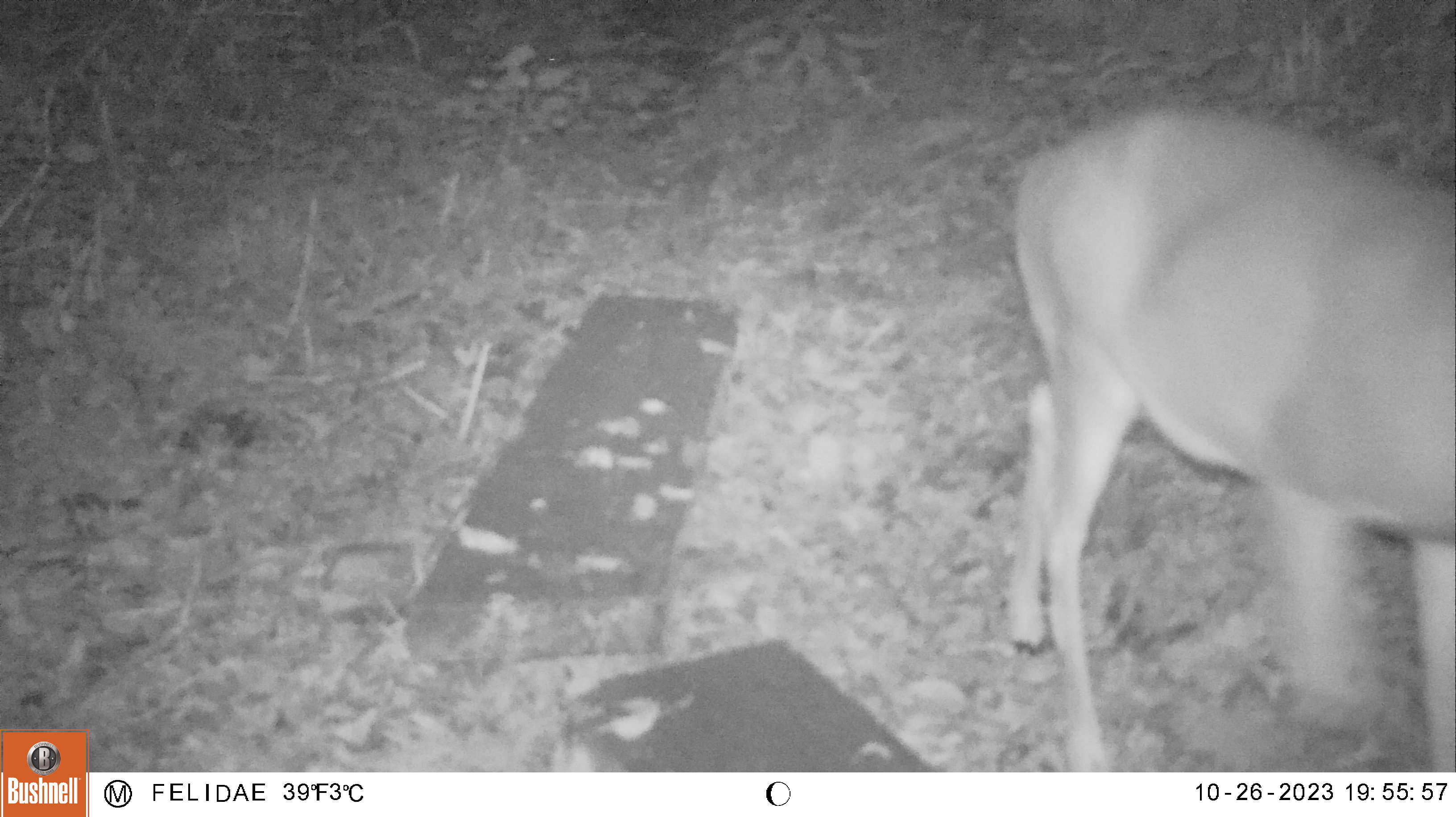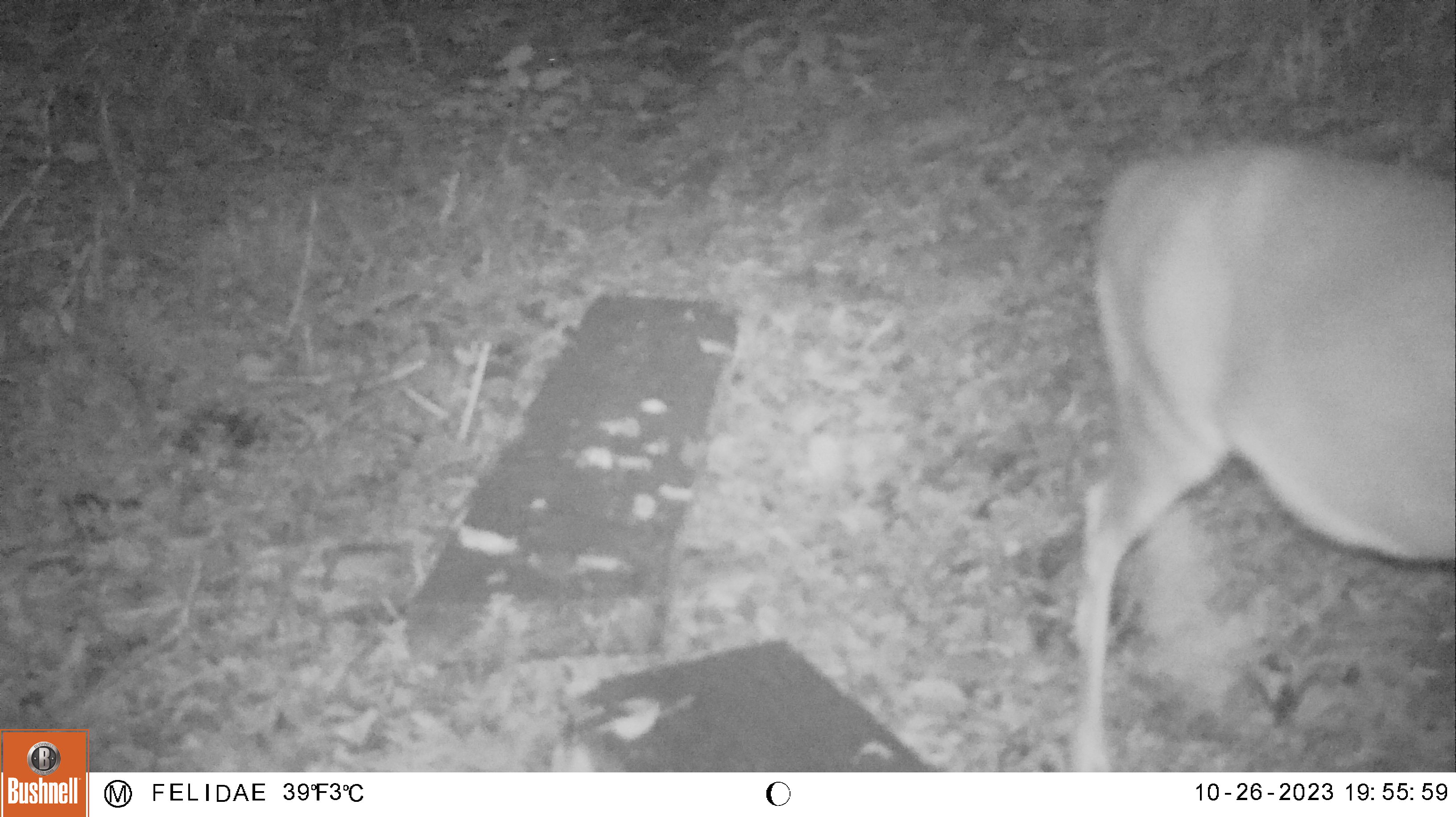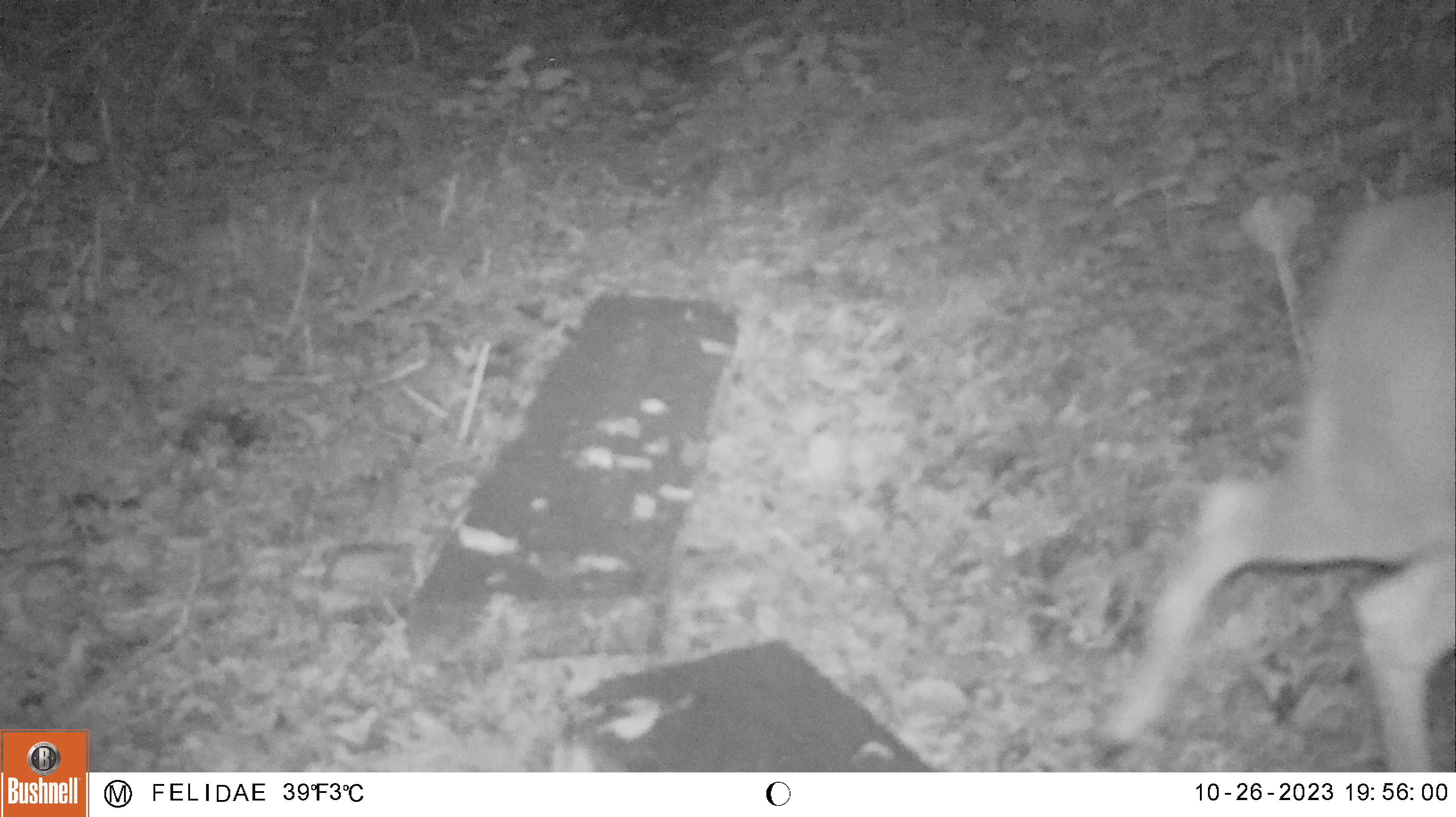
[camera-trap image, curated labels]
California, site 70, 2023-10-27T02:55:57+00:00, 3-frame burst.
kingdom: Animalia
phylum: Chordata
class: Mammalia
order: Artiodactyla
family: Cervidae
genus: Odocoileus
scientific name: Odocoileus hemionus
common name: mule deer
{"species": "mule deer (Odocoileus hemionus)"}